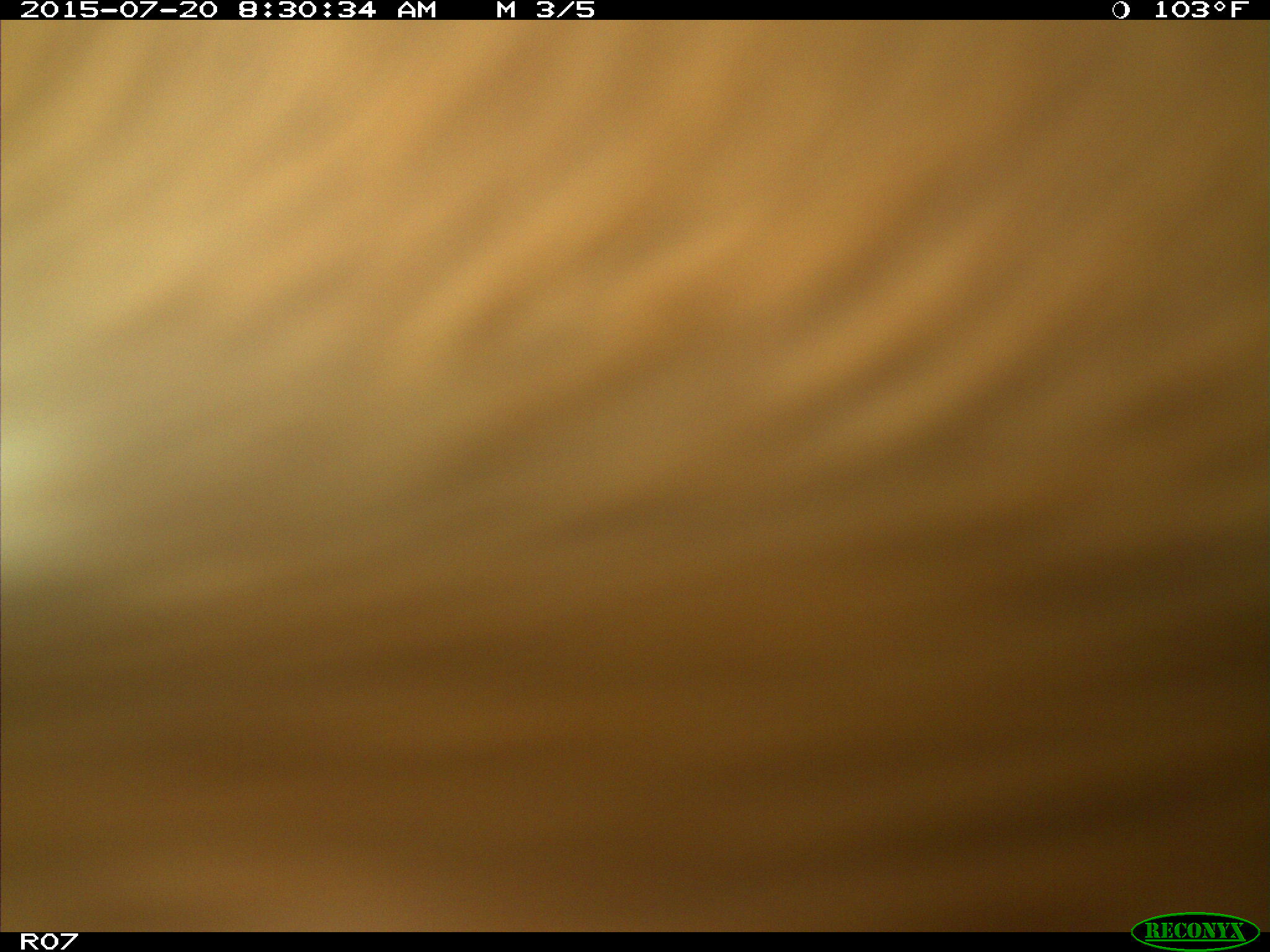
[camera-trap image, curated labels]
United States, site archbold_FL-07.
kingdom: Animalia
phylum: Chordata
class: Mammalia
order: Artiodactyla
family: Bovidae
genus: Bos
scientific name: Bos taurus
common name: domestic cow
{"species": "Bos taurus (domestic cow)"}